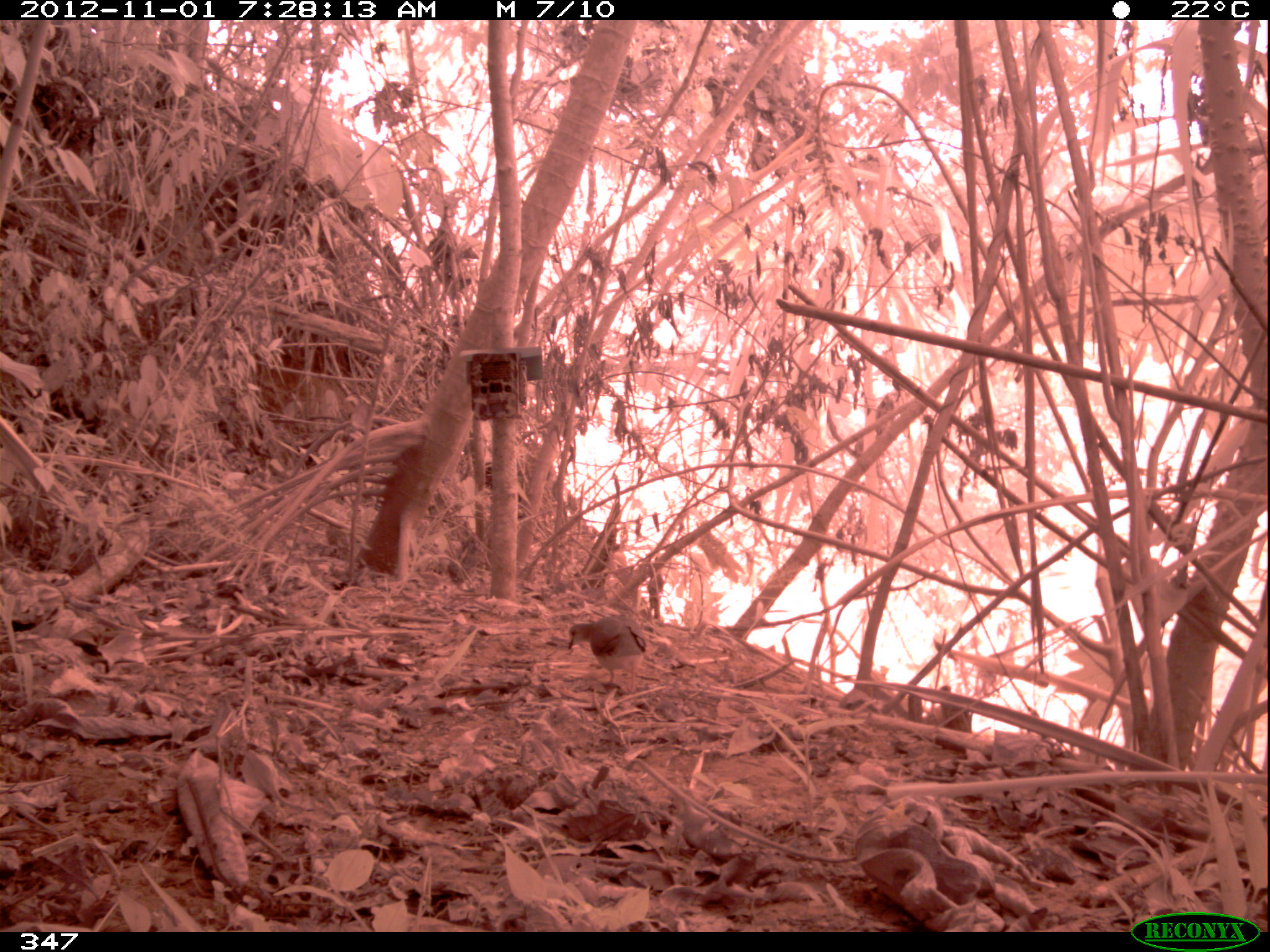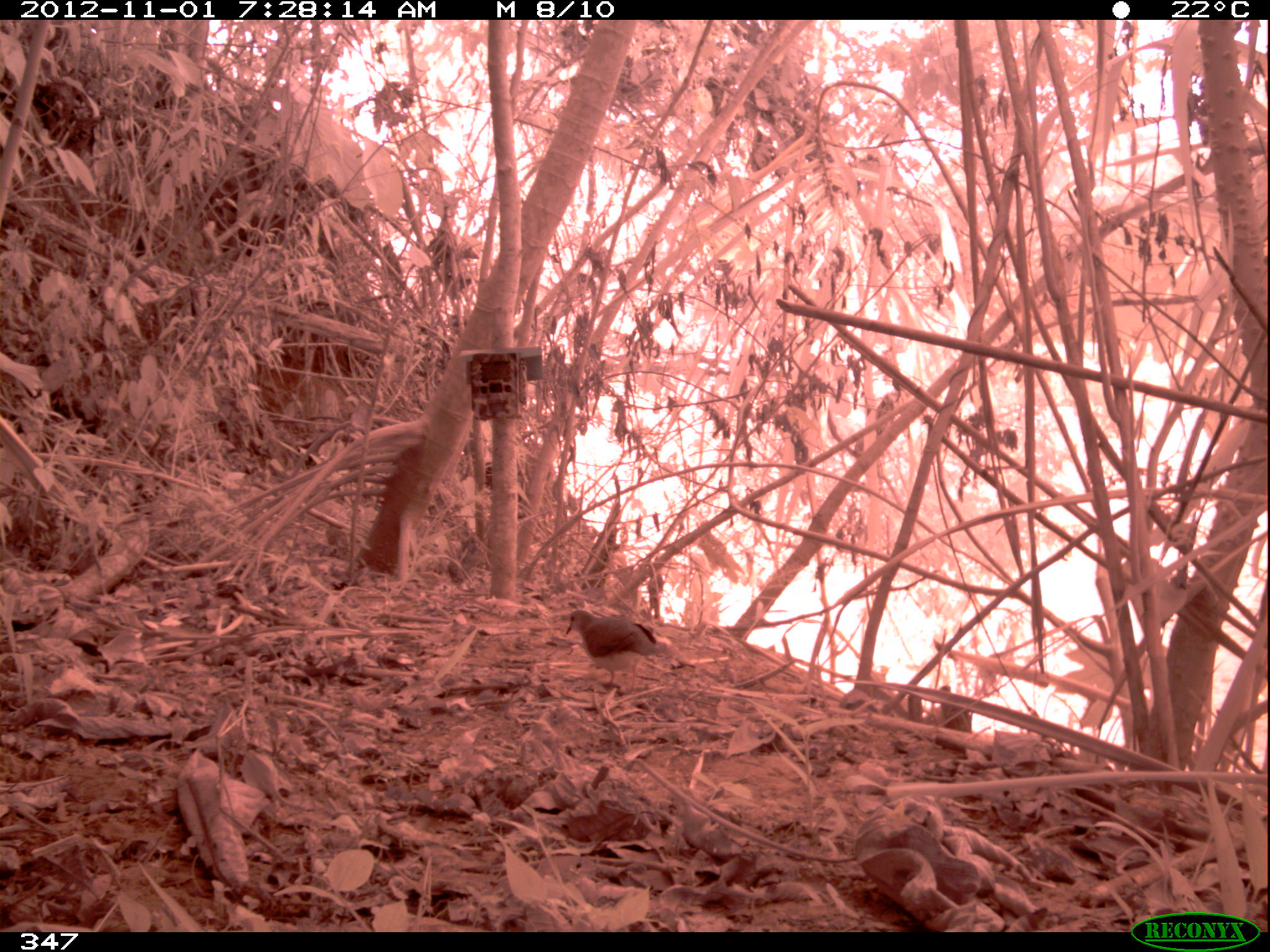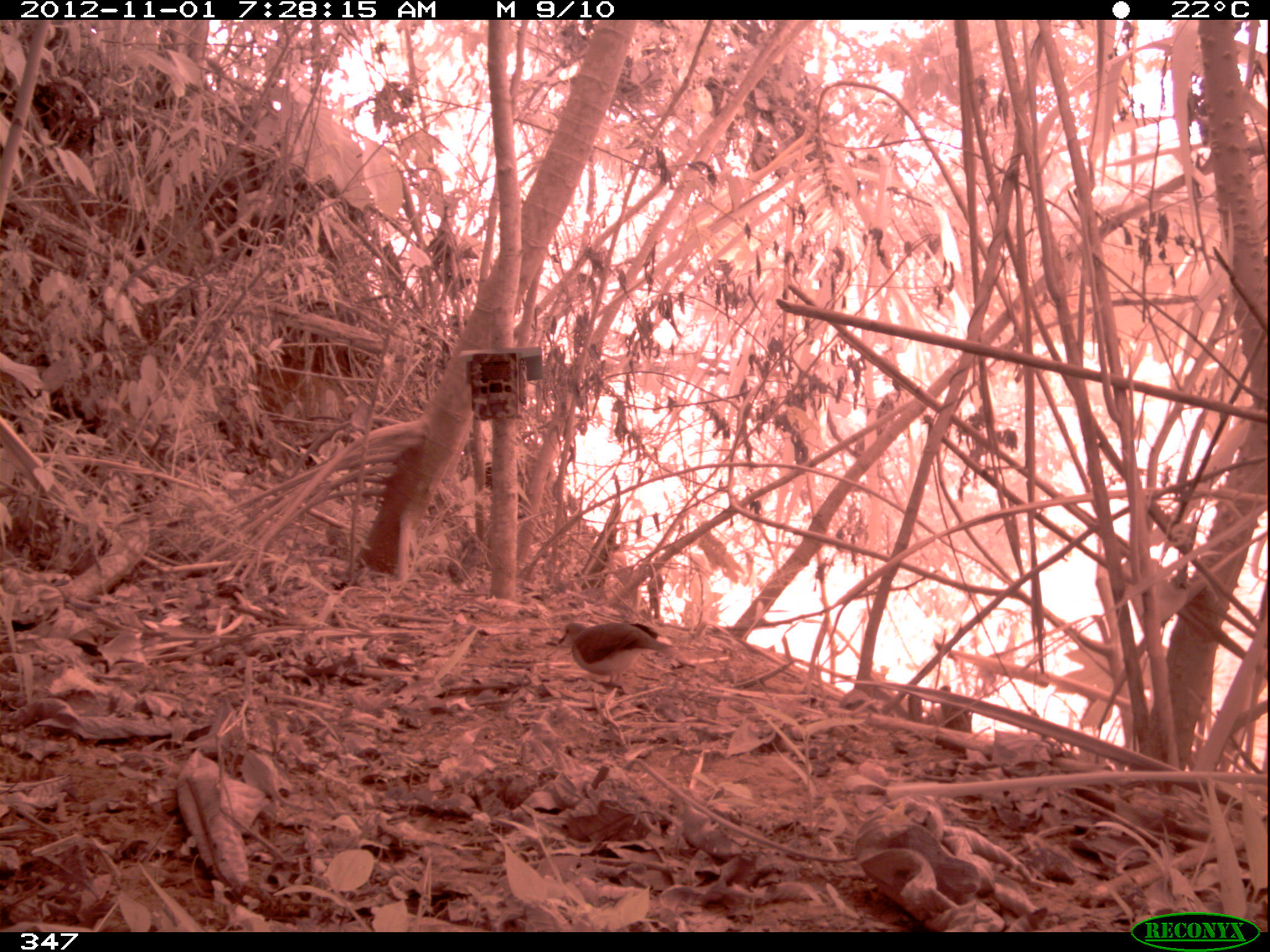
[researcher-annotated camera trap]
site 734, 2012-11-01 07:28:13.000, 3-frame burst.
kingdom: Animalia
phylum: Chordata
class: Aves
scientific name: Aves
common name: bird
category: unknown bird